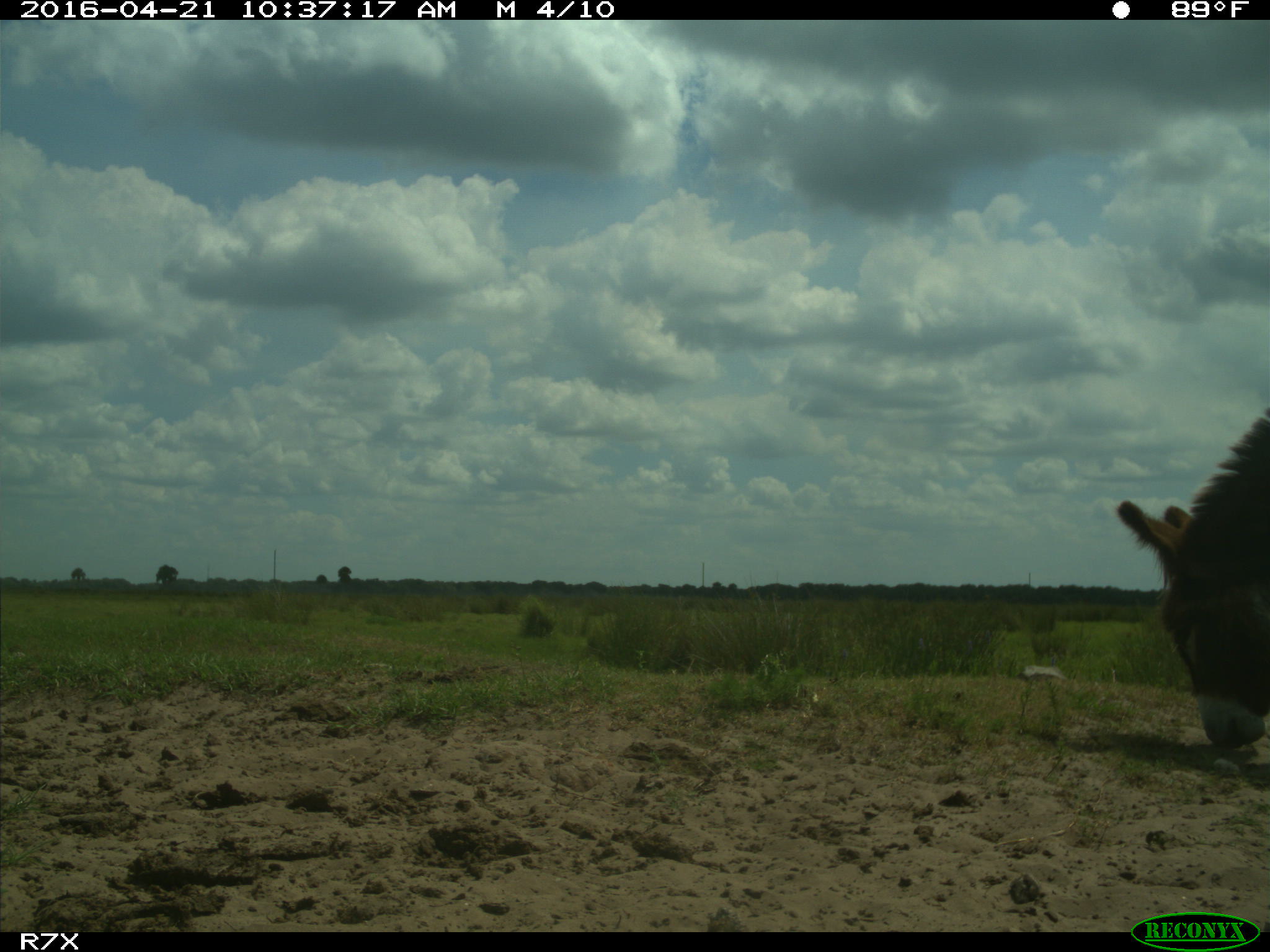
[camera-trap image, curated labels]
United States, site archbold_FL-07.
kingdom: Animalia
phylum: Chordata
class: Mammalia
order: Artiodactyla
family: Bovidae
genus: Bos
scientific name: Bos taurus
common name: domestic cow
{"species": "Bos taurus (domestic cow)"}